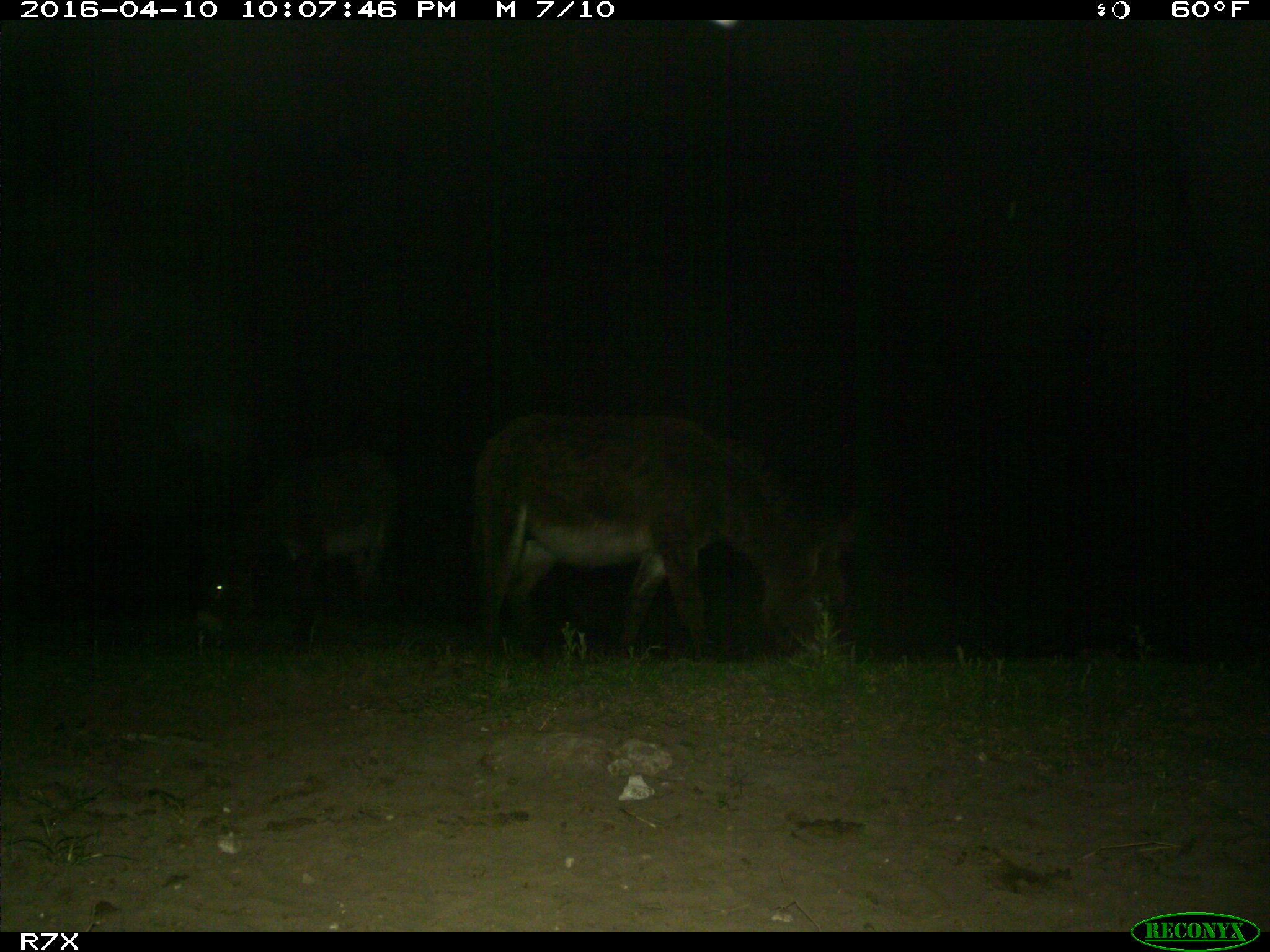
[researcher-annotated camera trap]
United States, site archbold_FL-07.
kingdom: Animalia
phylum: Chordata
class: Mammalia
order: Artiodactyla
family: Bovidae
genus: Bos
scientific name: Bos taurus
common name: domestic cow